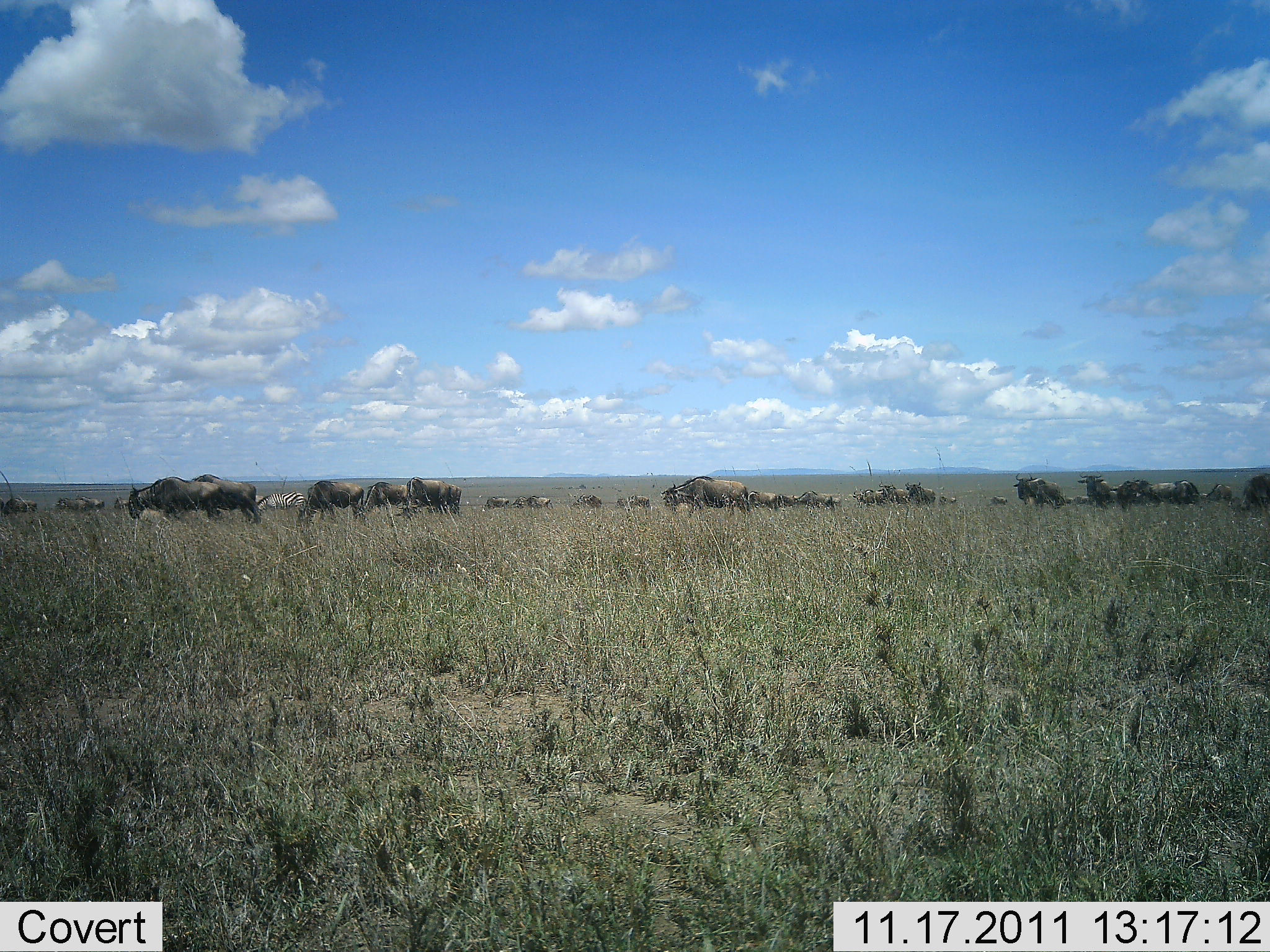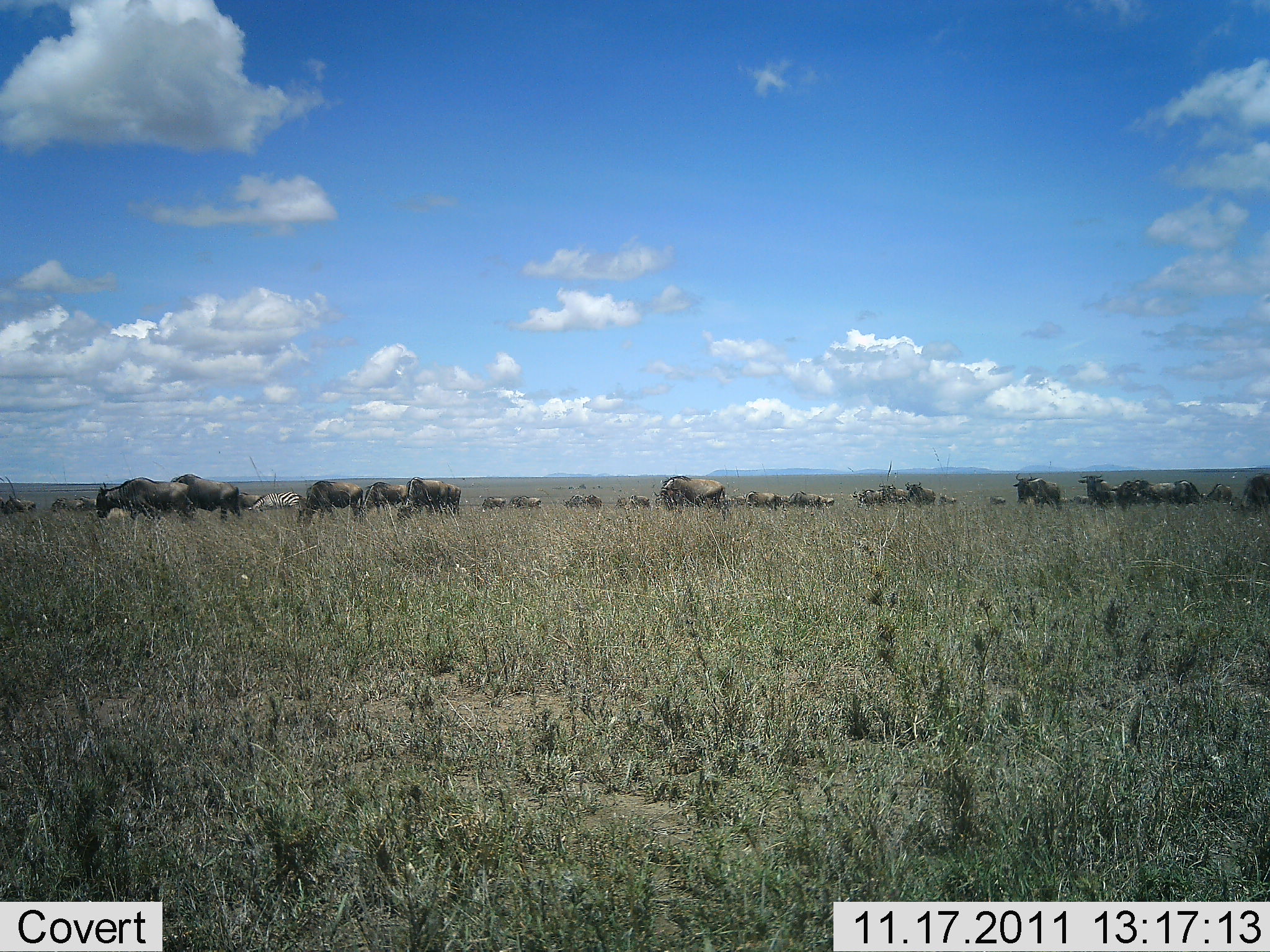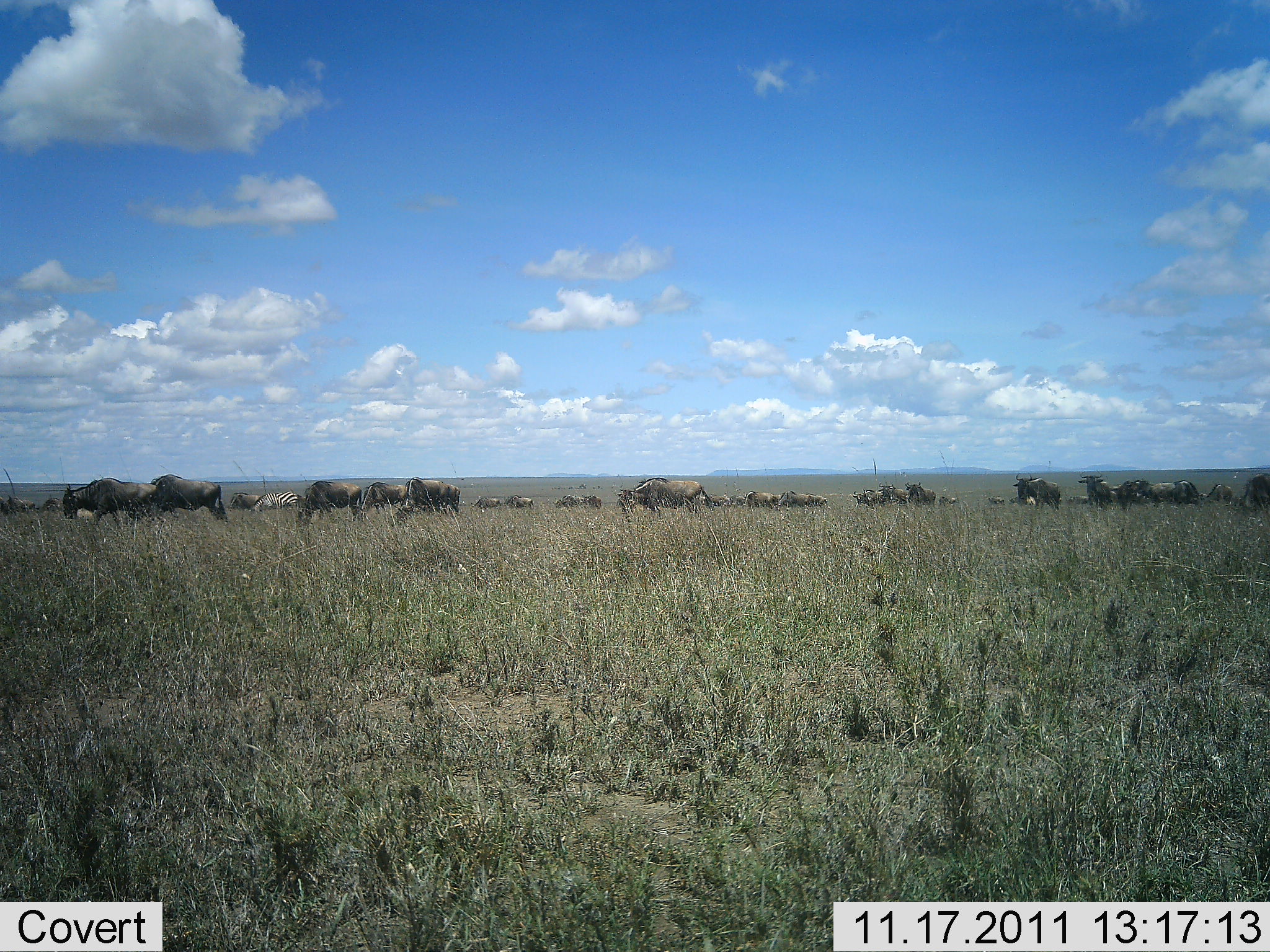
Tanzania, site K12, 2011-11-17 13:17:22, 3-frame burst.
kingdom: Animalia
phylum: Chordata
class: Mammalia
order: Artiodactyla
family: Bovidae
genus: Connochaetes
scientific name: Connochaetes taurinus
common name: blue wildebeest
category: wildebeest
Wildebeest (blue wildebeest) (Connochaetes taurinus), count 11-50. Behavior (volunteer vote fractions): standing 28%, resting 6%, moving 78%, interacting 6%. Young present (vote fraction): 0%. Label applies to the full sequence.